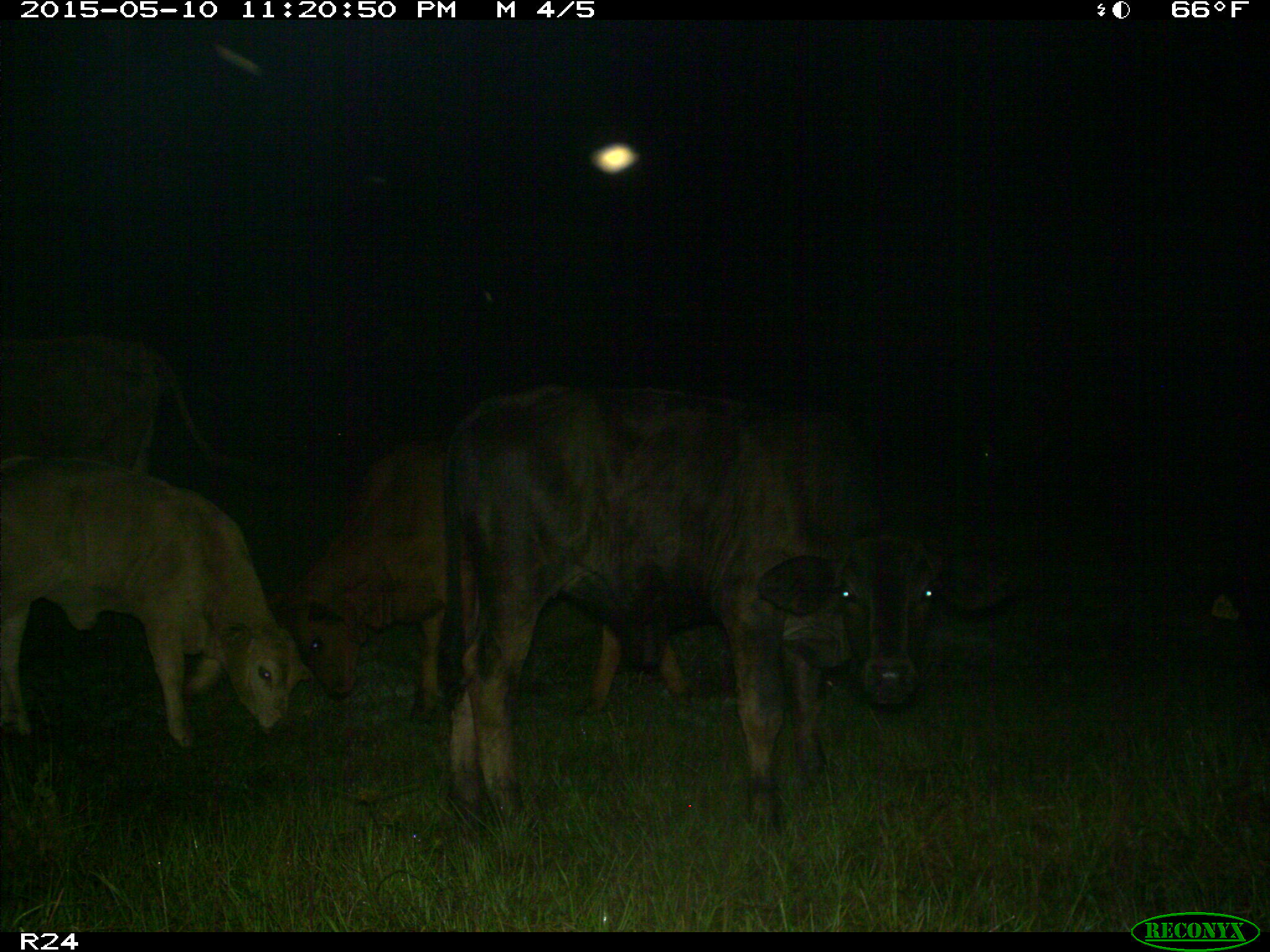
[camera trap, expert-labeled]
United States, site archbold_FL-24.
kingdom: Animalia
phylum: Chordata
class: Mammalia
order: Artiodactyla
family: Bovidae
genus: Bos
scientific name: Bos taurus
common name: domestic cow